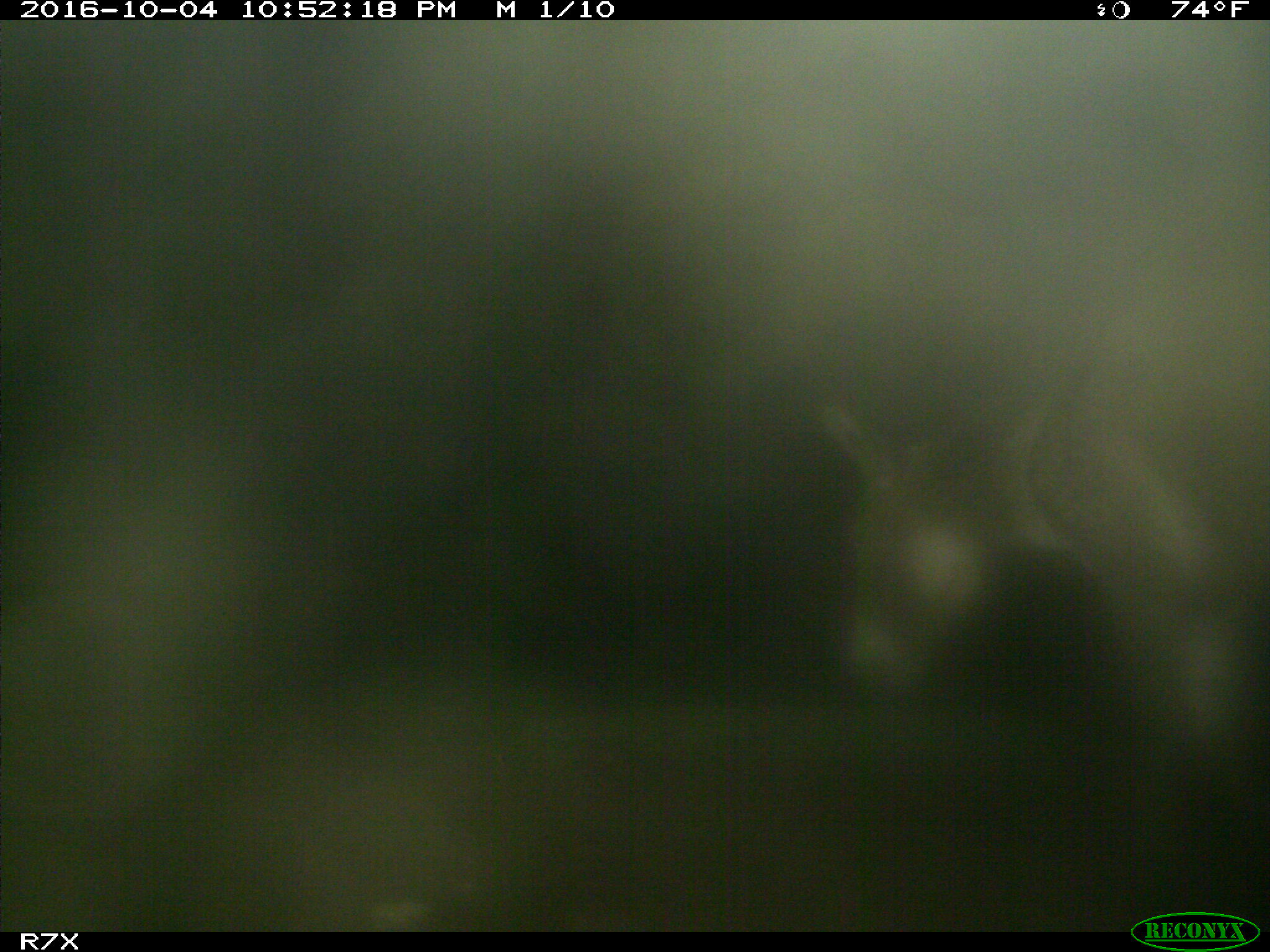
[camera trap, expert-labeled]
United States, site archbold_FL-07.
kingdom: Animalia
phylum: Chordata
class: Mammalia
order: Perissodactyla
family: Equidae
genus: Equus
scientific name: Equus africanus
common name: african wild ass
Equus africanus (african wild ass).